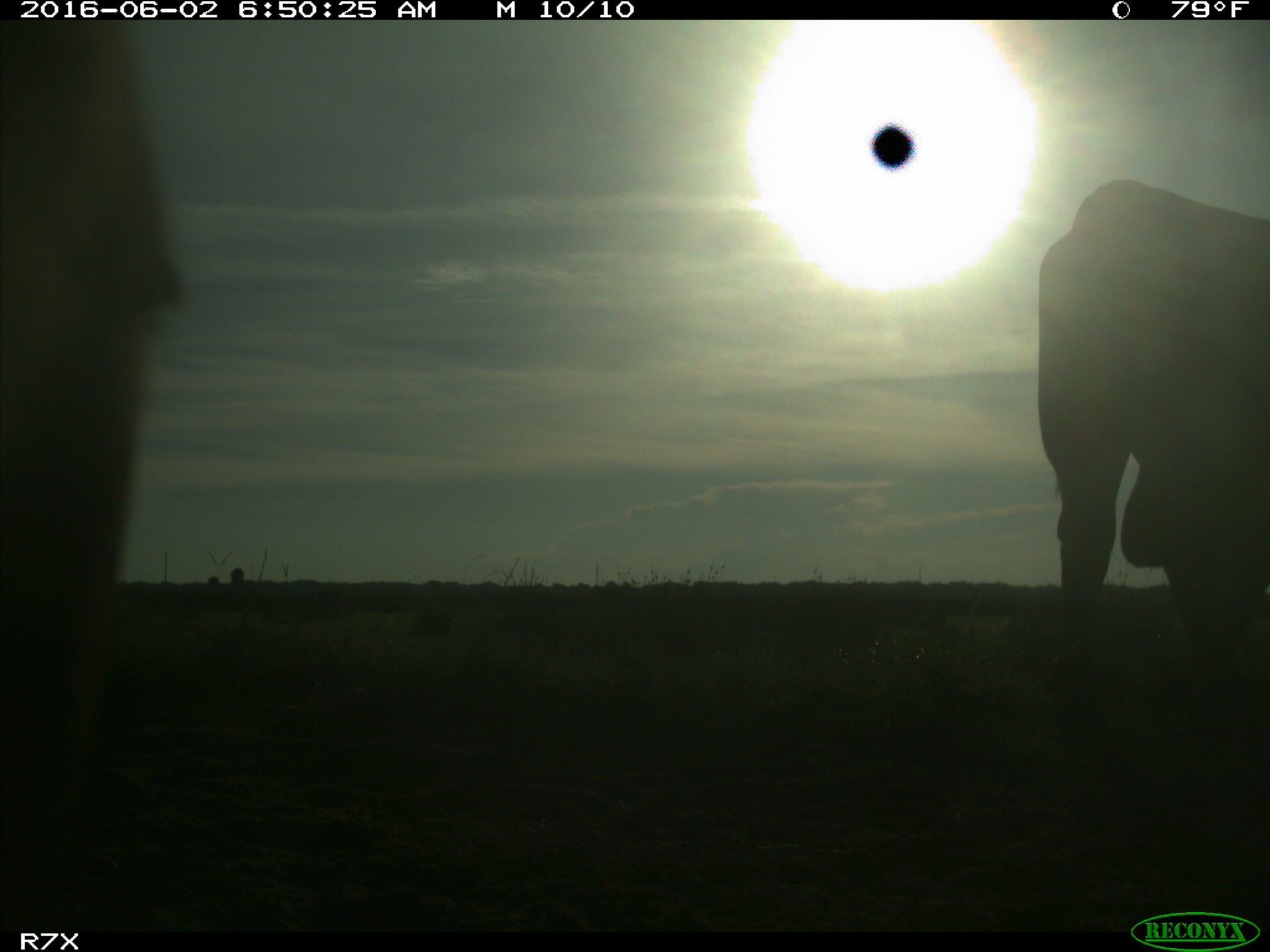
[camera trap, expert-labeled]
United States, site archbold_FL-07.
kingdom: Animalia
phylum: Chordata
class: Mammalia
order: Artiodactyla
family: Bovidae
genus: Bos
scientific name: Bos taurus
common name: domestic cow